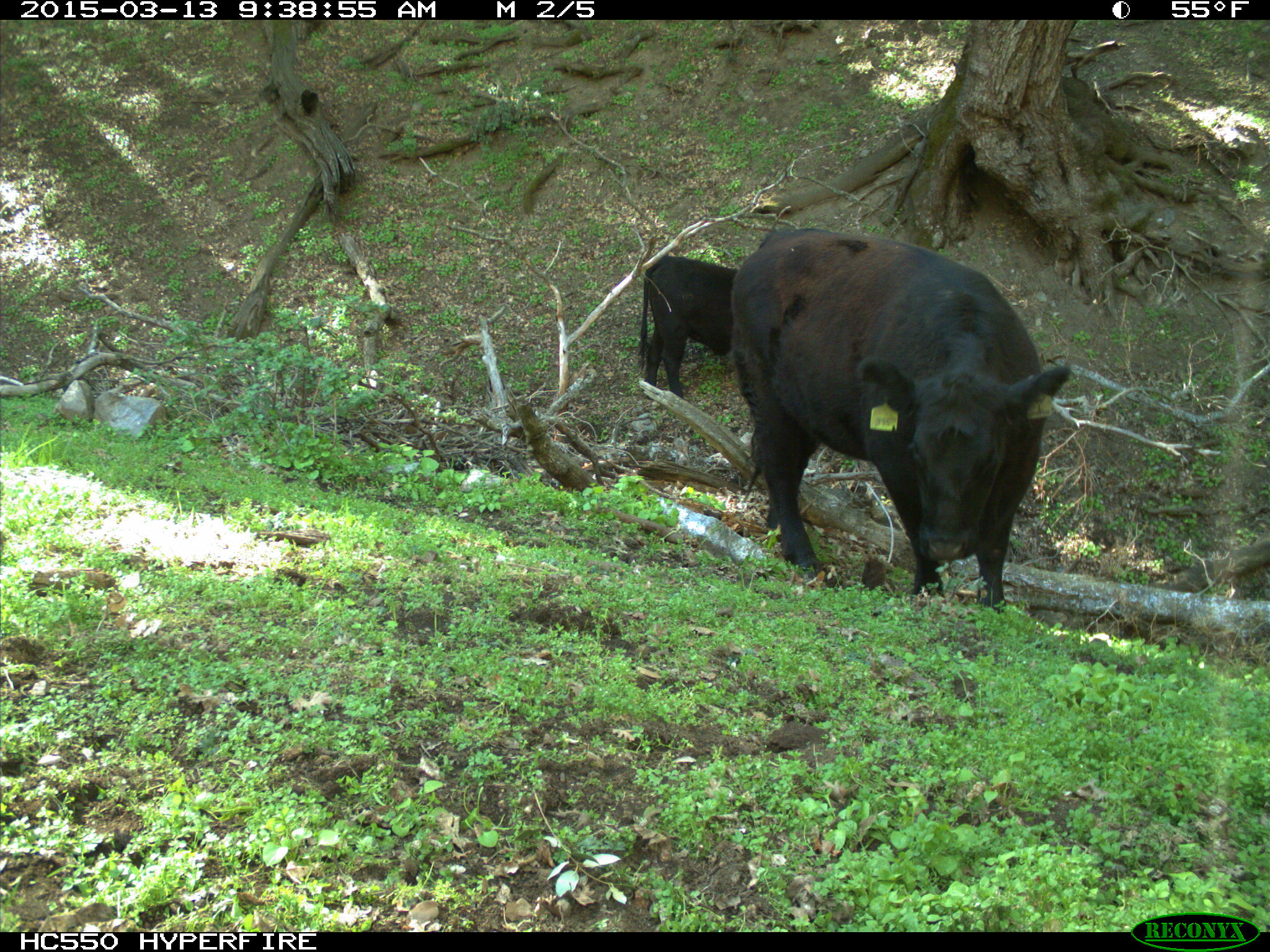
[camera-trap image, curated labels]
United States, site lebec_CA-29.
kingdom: Animalia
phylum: Chordata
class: Mammalia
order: Artiodactyla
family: Bovidae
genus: Bos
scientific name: Bos taurus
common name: domestic cow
Bos taurus (domestic cow).